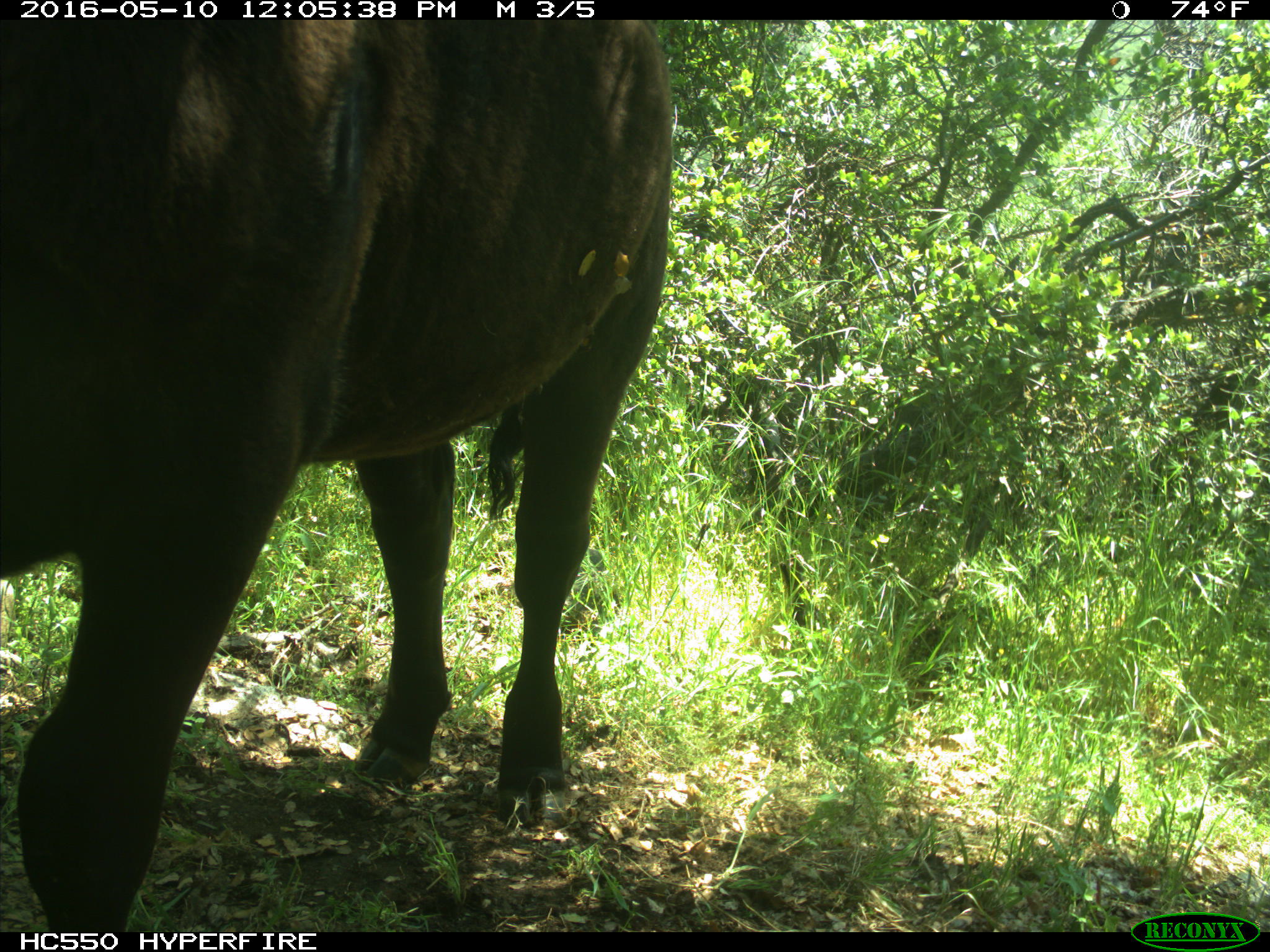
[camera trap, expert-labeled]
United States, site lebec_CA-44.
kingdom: Animalia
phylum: Chordata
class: Mammalia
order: Artiodactyla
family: Bovidae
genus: Bos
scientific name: Bos taurus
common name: domestic cow